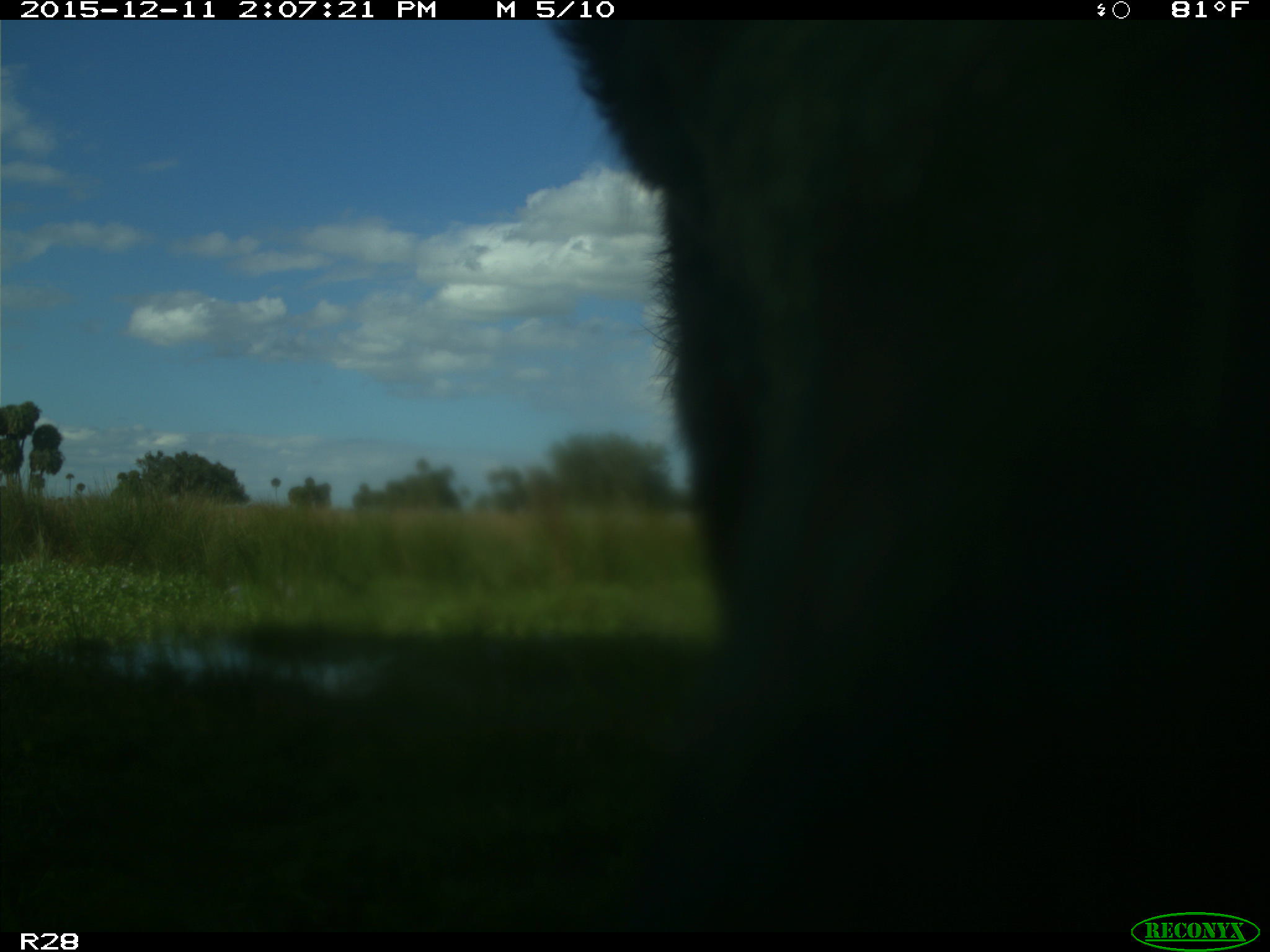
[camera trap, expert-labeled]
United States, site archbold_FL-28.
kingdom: Animalia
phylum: Chordata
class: Mammalia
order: Artiodactyla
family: Bovidae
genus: Bos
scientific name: Bos taurus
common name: domestic cow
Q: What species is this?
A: Bos taurus (domestic cow).